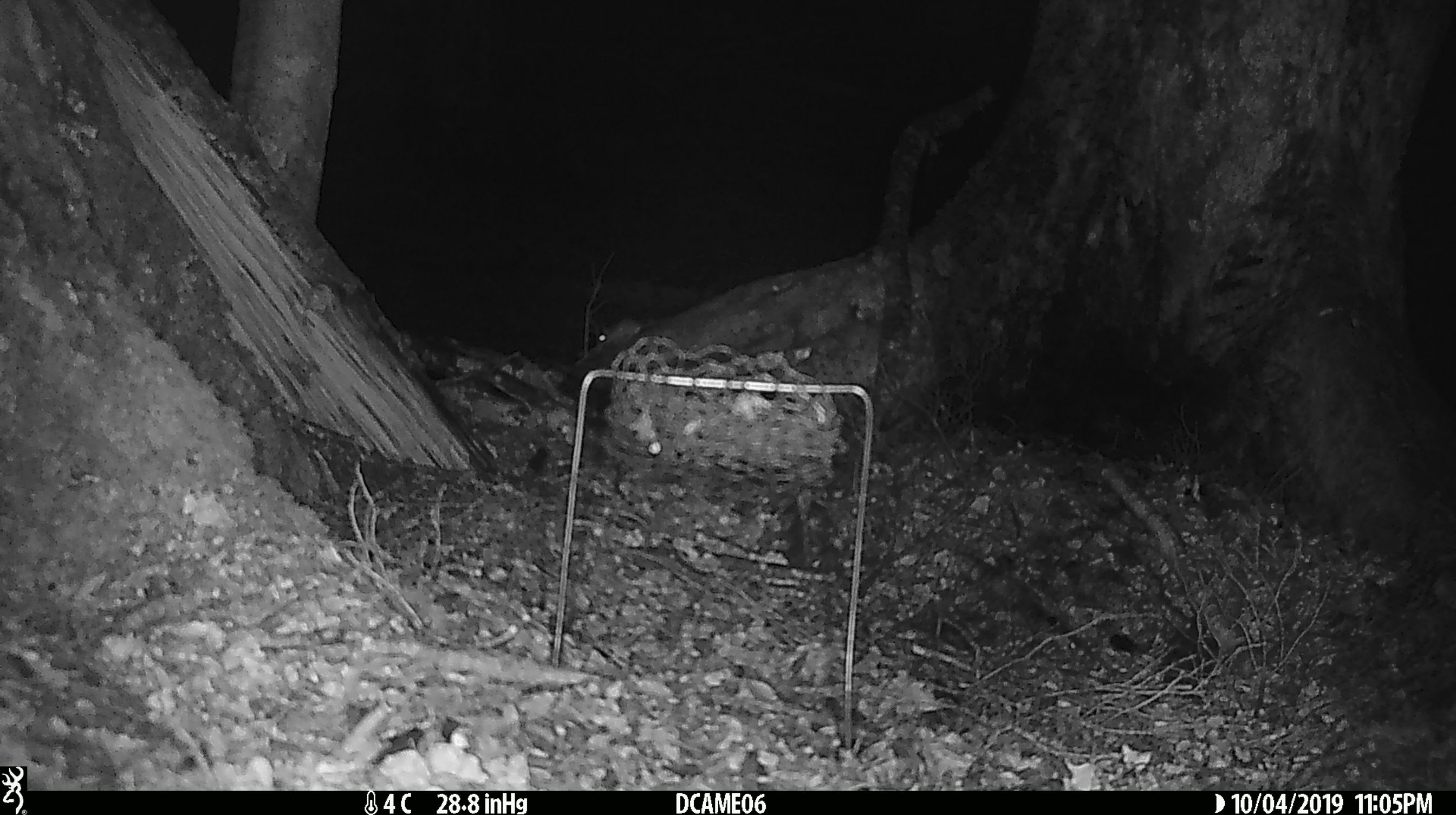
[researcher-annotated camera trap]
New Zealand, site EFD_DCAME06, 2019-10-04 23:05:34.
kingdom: Animalia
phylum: Chordata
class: Mammalia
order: Rodentia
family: Muridae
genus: Mus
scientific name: Mus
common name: mouse